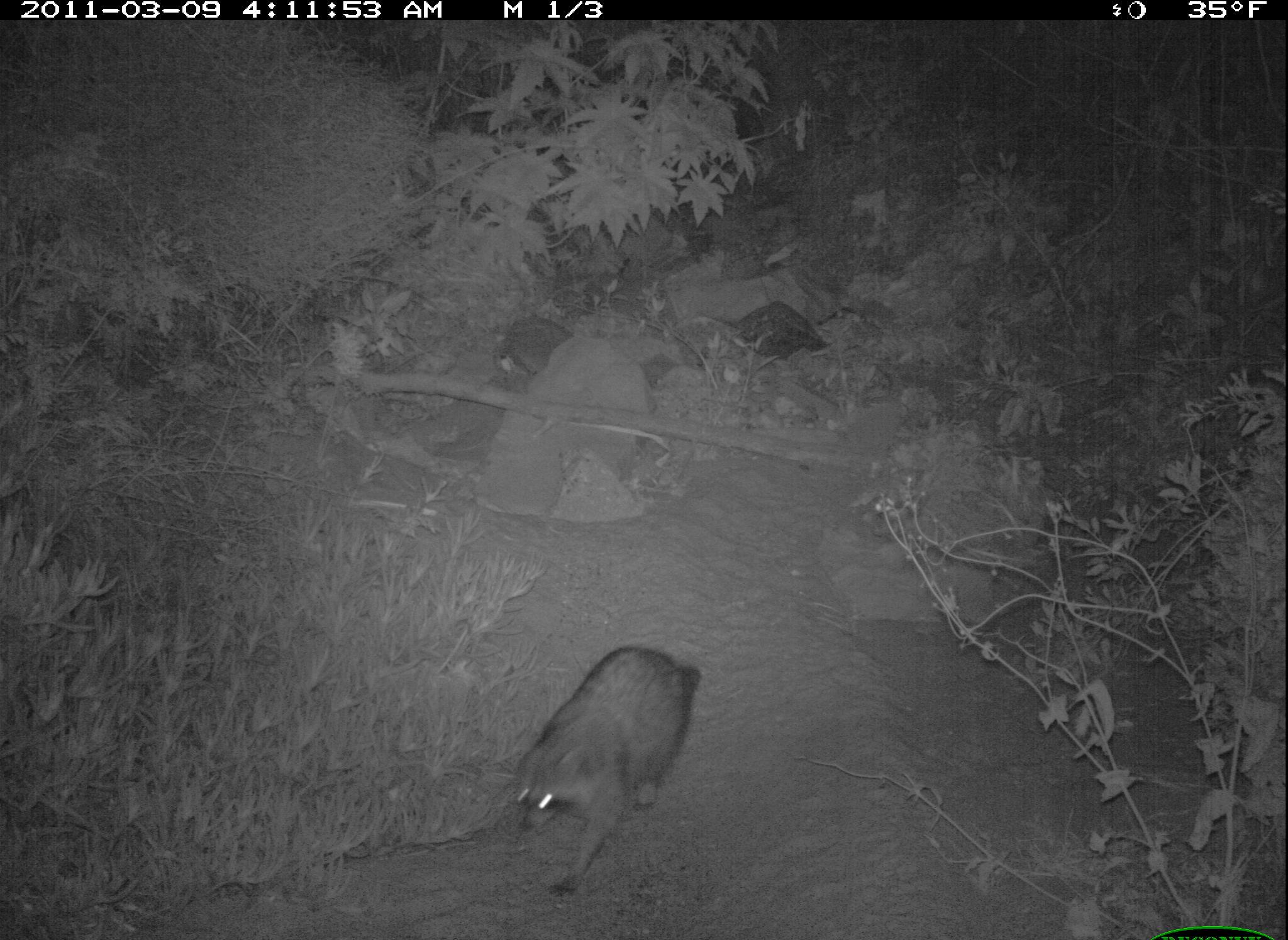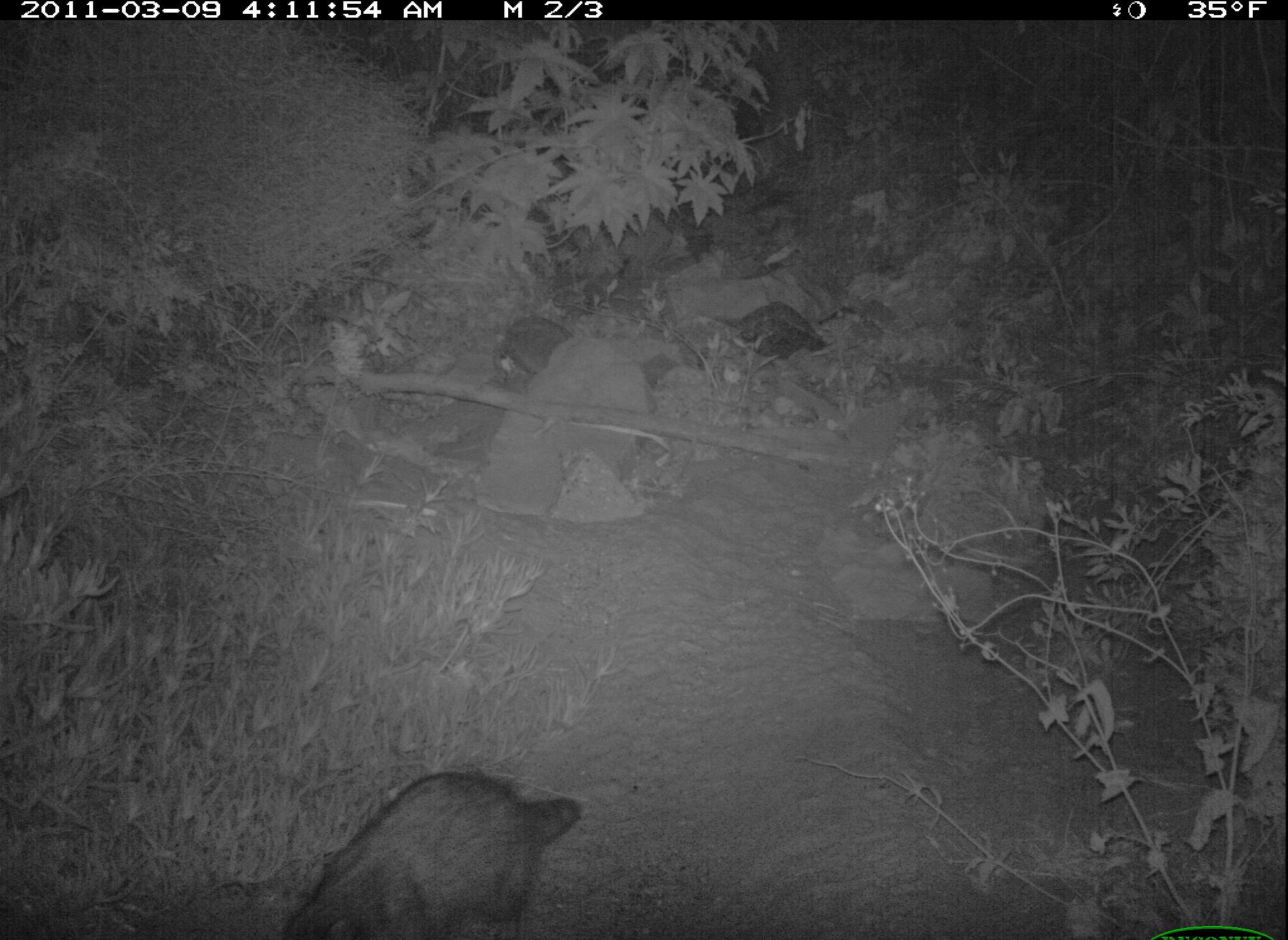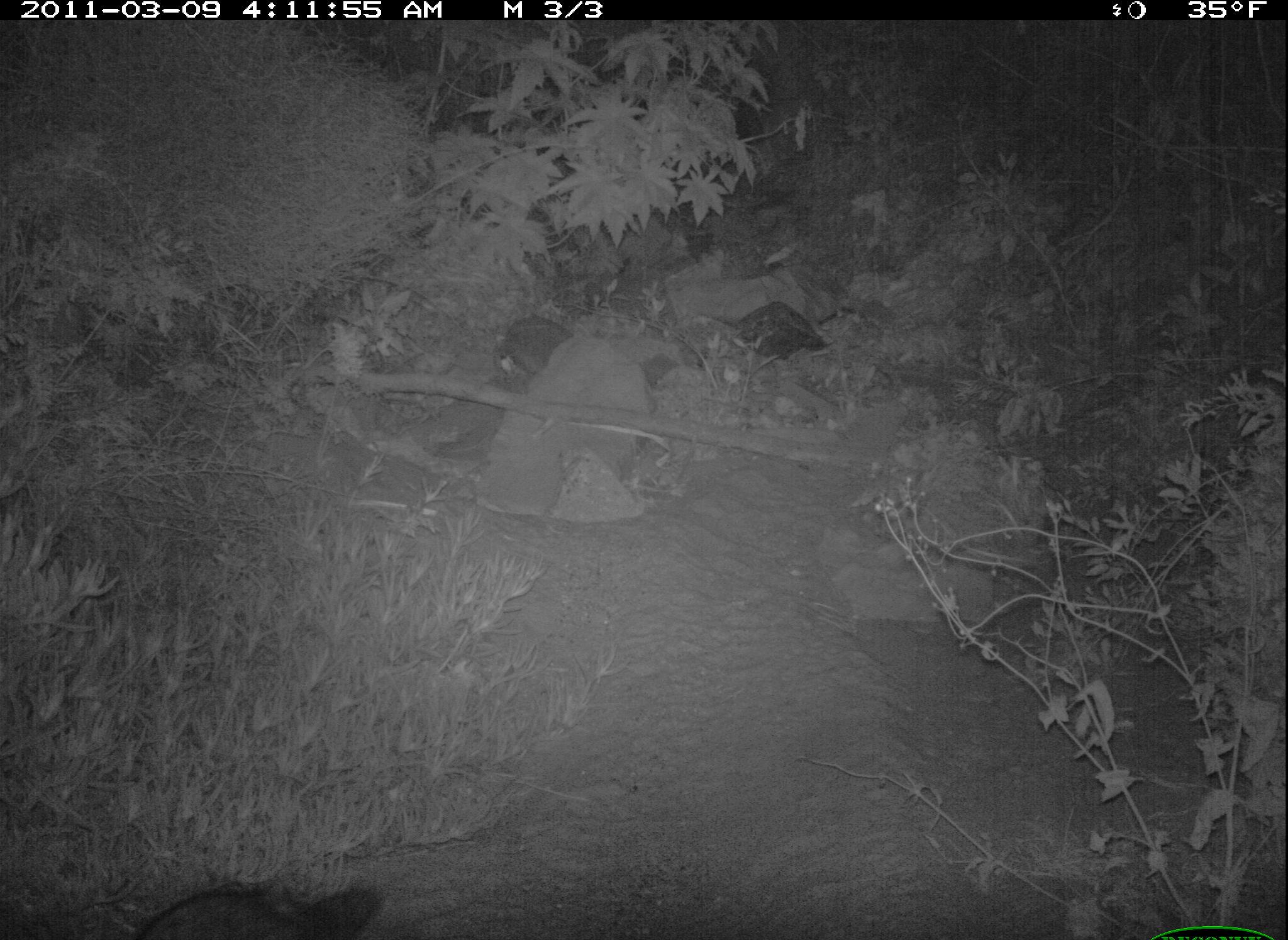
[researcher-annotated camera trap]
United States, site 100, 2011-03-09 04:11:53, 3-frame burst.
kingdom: Animalia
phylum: Chordata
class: Mammalia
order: Carnivora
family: Procyonidae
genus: Procyon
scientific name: Procyon lotor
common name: raccoon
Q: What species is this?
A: Raccoon (Procyon lotor).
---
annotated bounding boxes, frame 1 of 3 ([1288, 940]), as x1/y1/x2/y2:
raccoon: 480/617/724/896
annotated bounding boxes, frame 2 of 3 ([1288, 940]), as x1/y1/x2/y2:
raccoon: 272/760/594/940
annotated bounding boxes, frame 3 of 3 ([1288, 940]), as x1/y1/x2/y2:
raccoon: 124/841/394/937